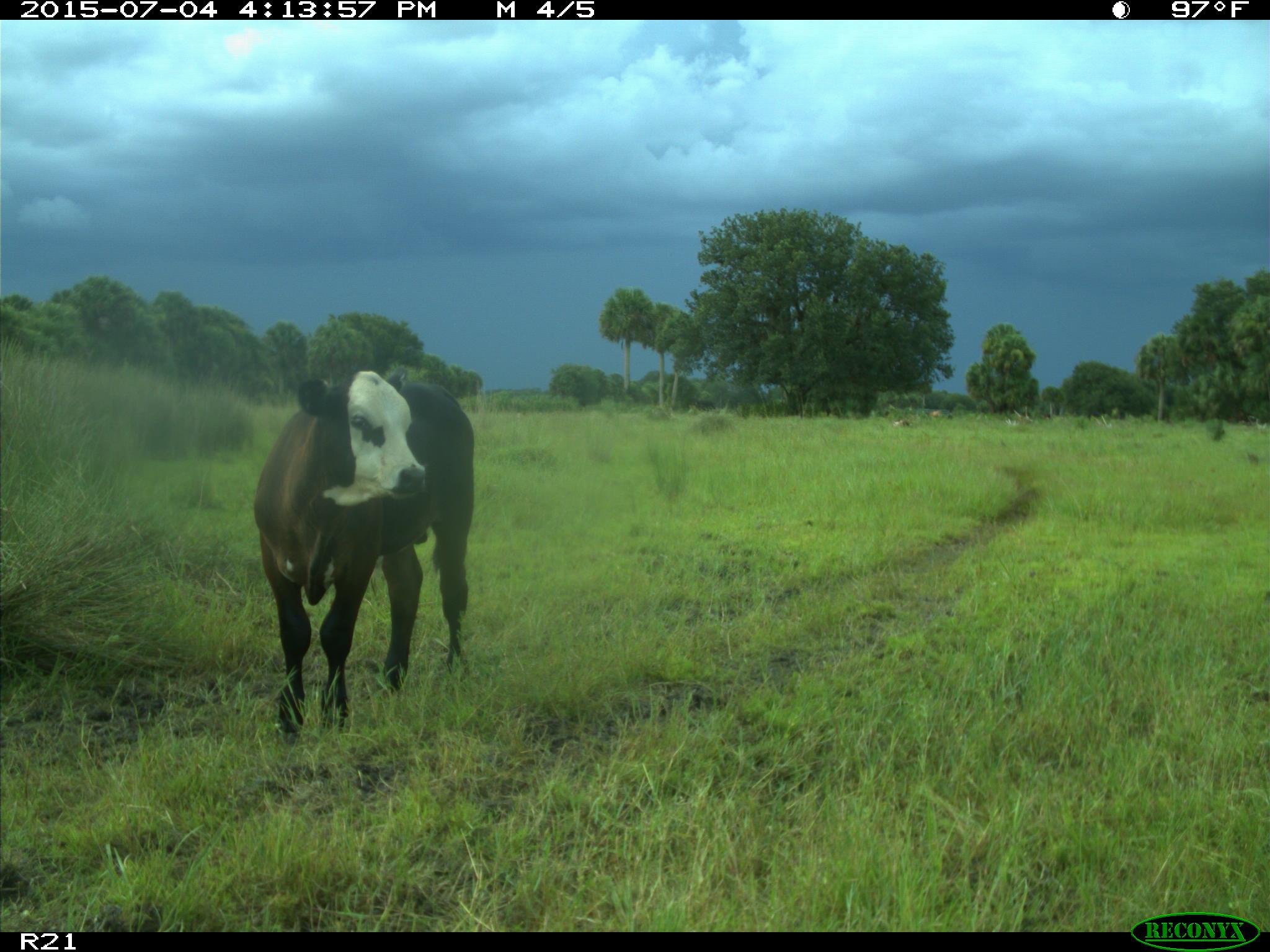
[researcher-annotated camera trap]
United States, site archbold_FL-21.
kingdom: Animalia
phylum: Chordata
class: Mammalia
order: Artiodactyla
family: Bovidae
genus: Bos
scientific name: Bos taurus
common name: domestic cow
Bos taurus (domestic cow).